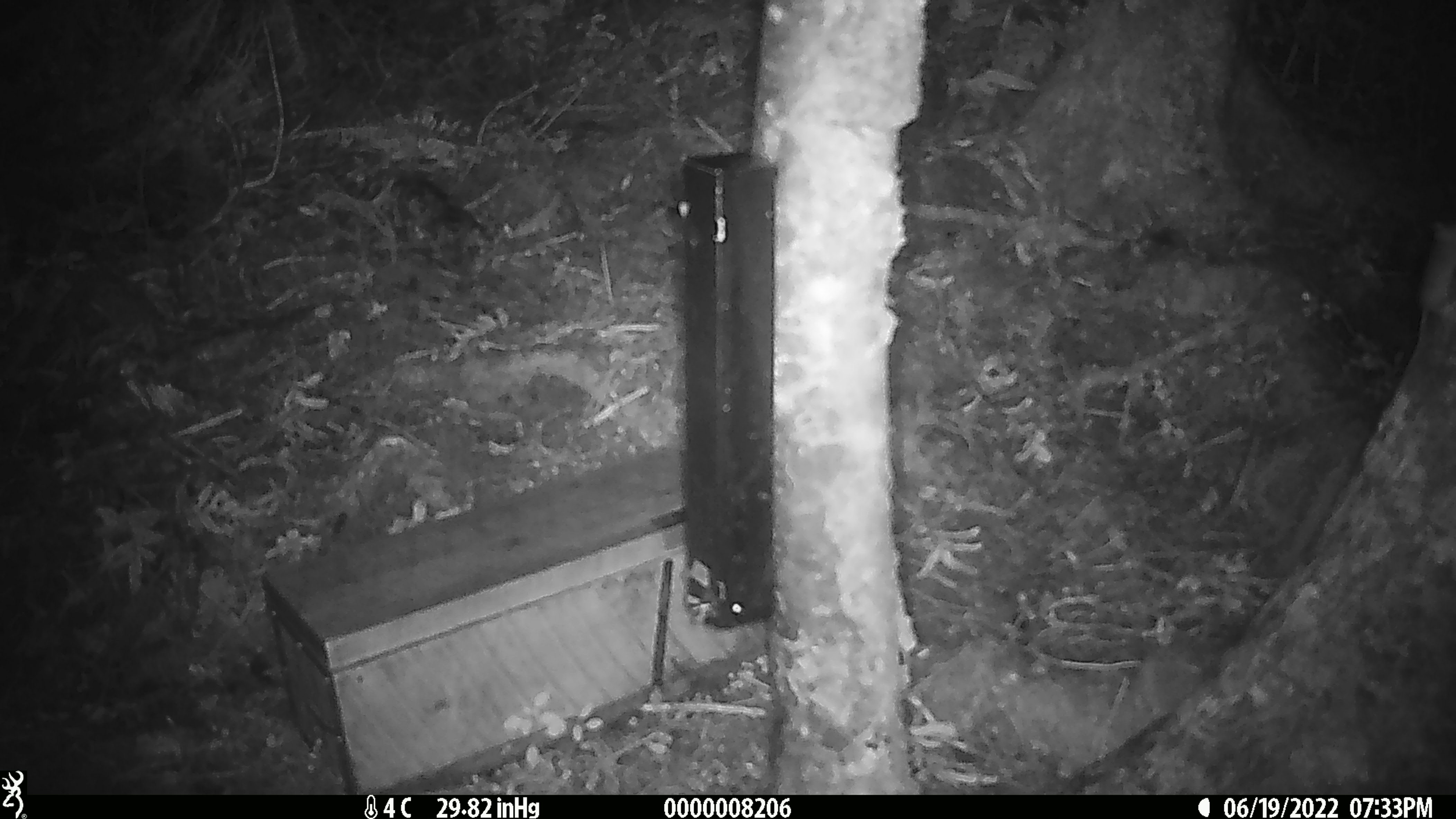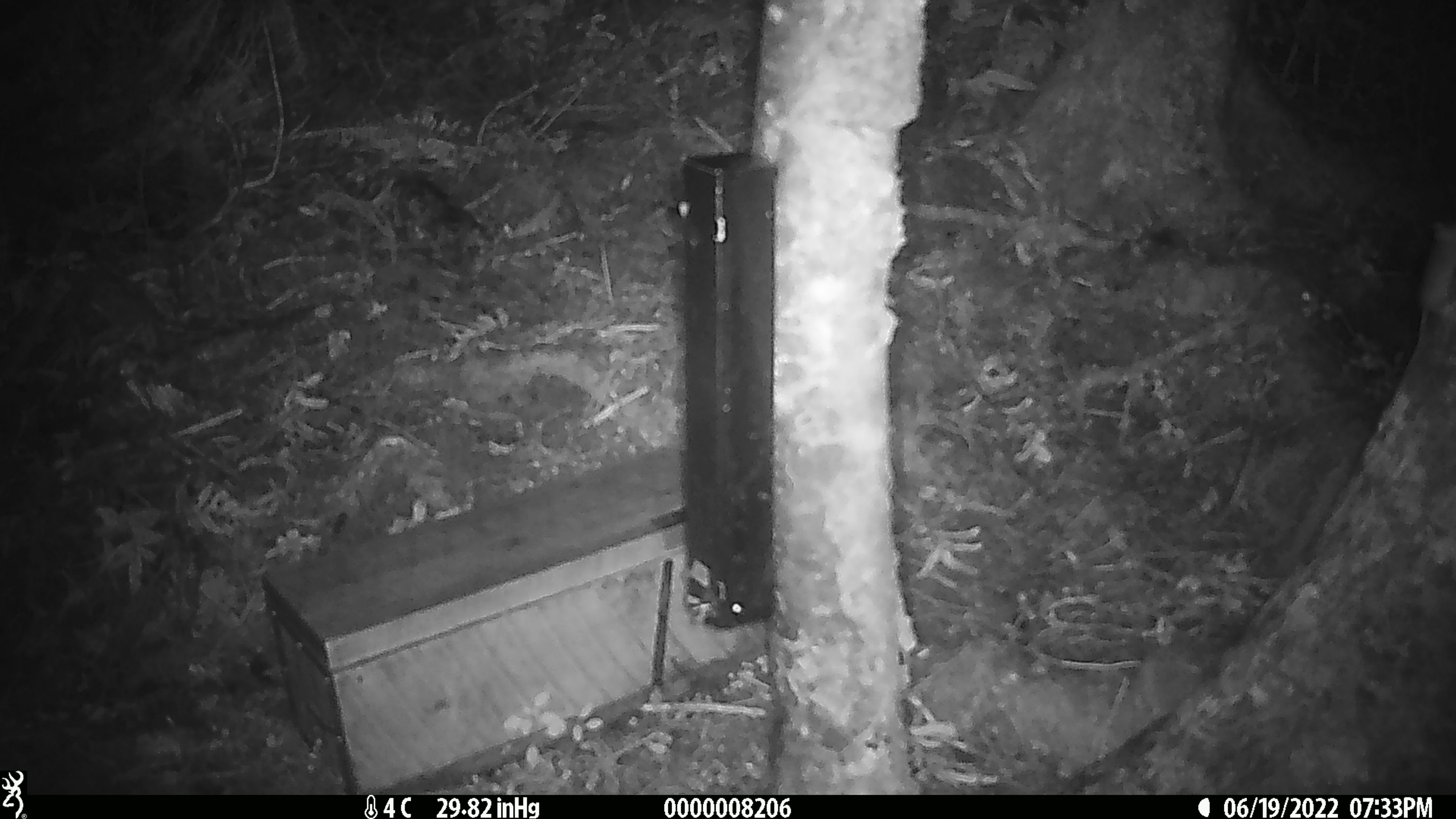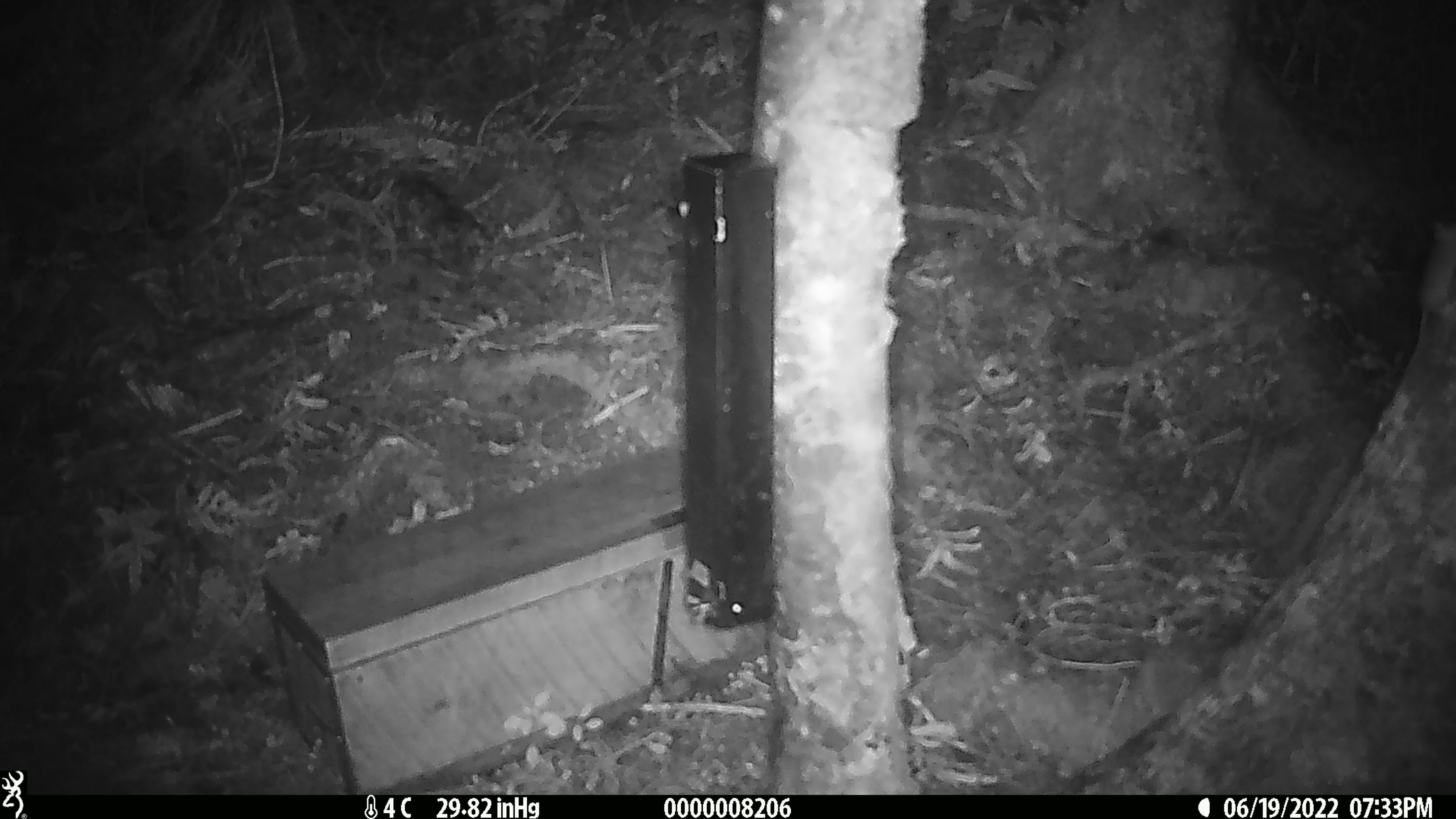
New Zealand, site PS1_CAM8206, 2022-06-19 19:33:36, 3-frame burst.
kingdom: Animalia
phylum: Chordata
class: Mammalia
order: Rodentia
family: Muridae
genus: Mus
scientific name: Mus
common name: mouse